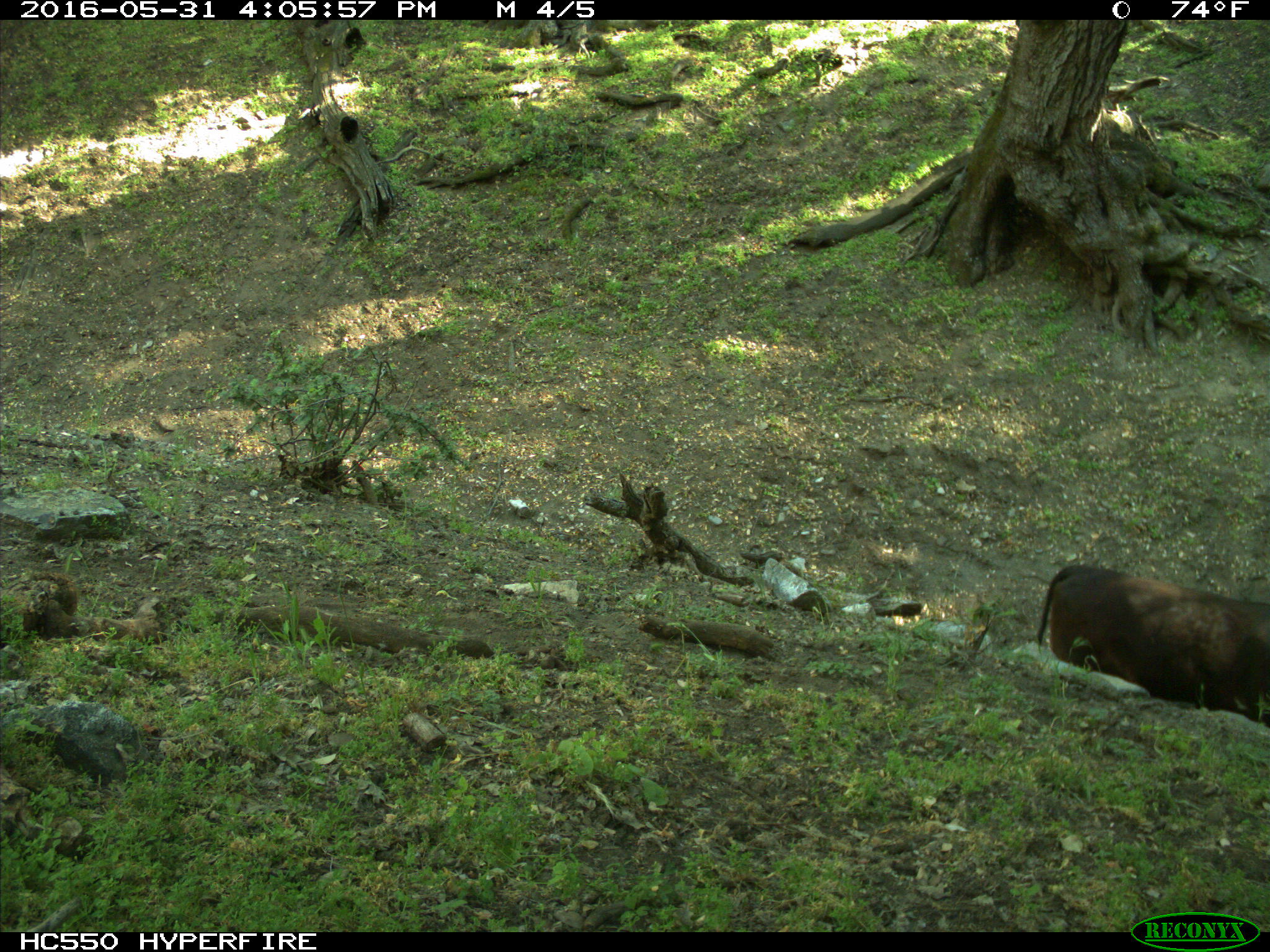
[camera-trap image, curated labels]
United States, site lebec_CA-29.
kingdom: Animalia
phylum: Chordata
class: Mammalia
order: Artiodactyla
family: Bovidae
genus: Bos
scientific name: Bos taurus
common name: domestic cow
Bos taurus (domestic cow).